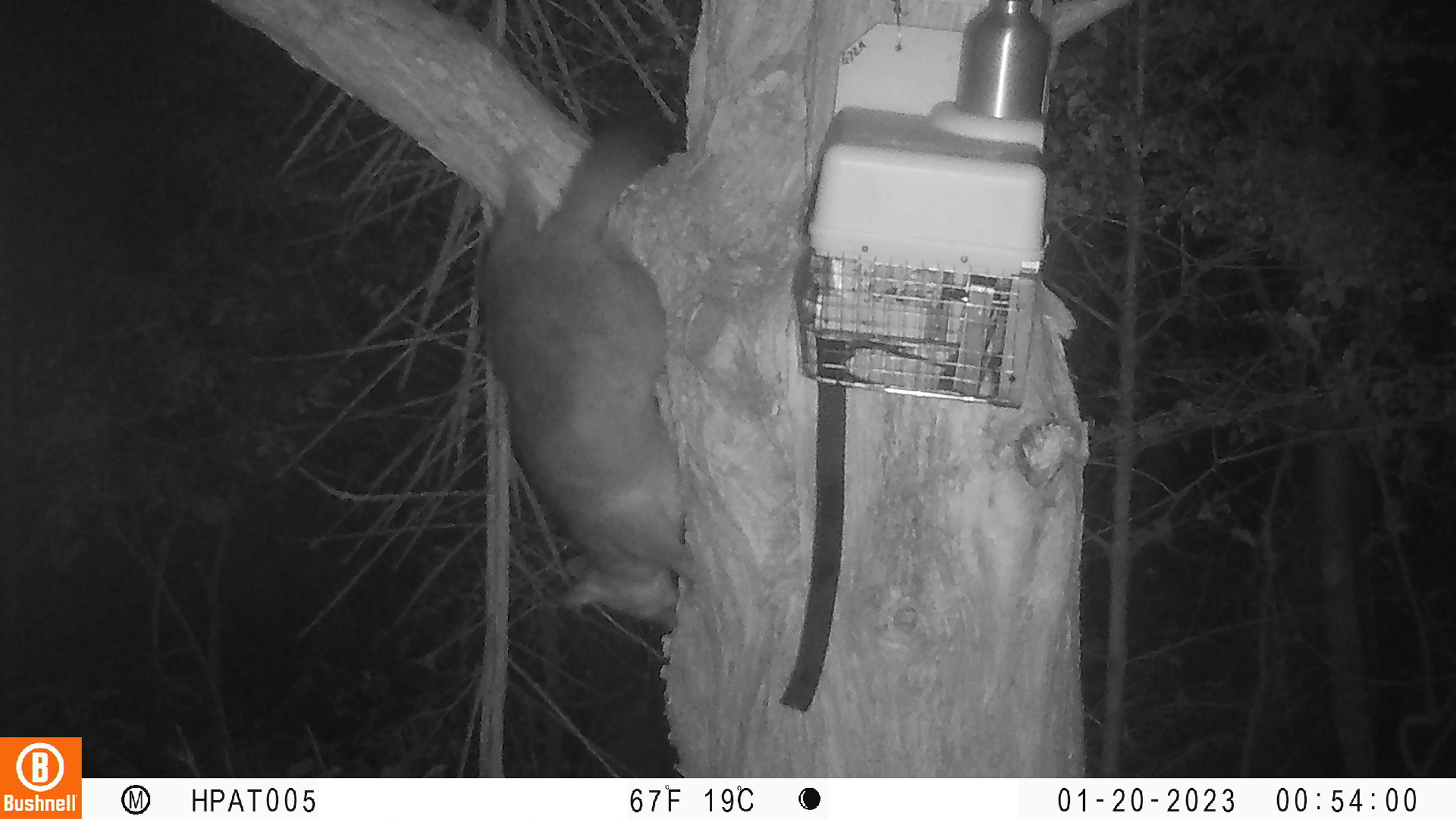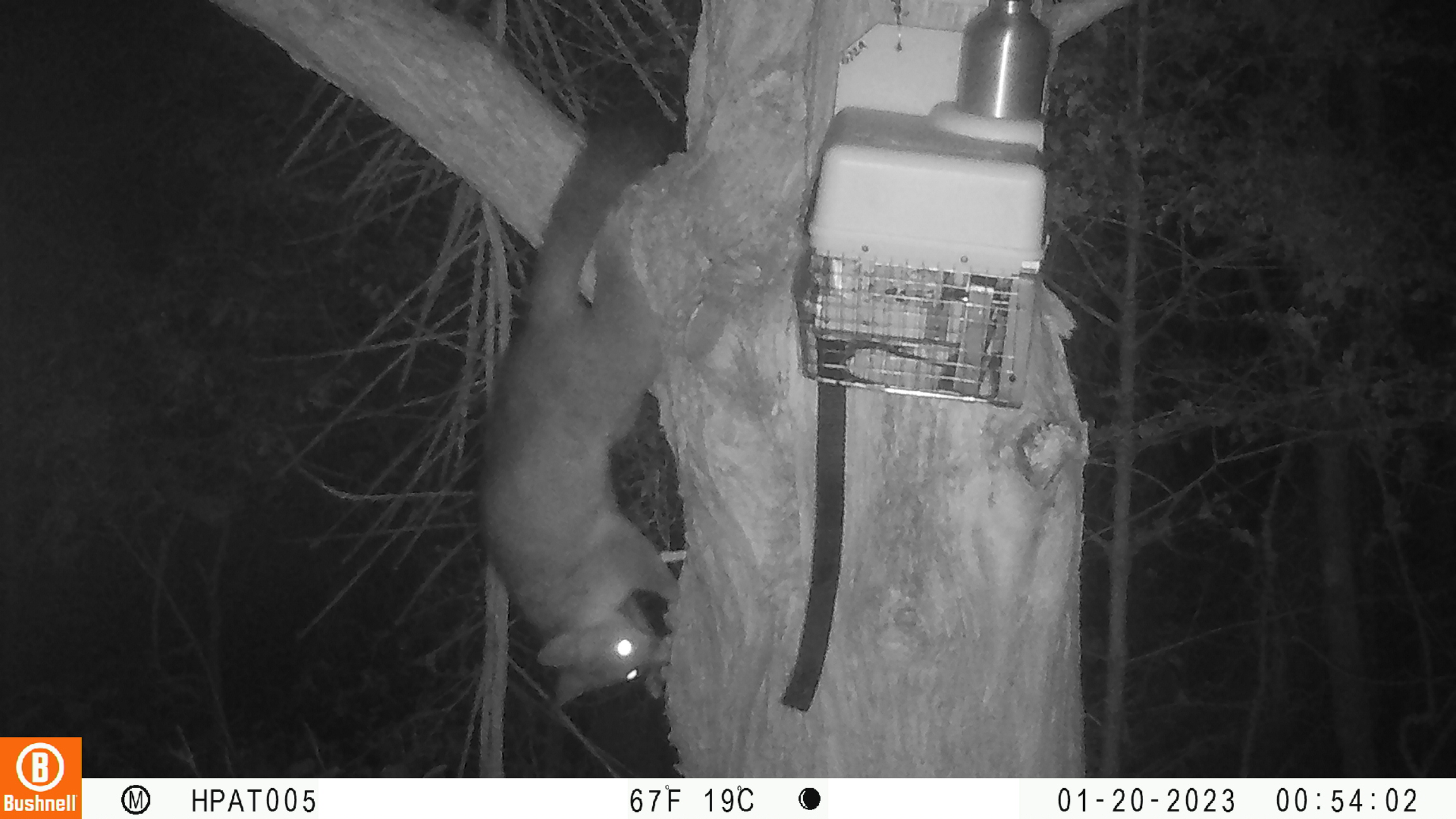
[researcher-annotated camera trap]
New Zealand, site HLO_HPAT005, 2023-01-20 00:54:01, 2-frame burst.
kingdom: Animalia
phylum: Chordata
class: Mammalia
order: Diprotodontia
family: Phalangeridae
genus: Trichosurus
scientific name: Trichosurus vulpecula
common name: common brushtail possum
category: possum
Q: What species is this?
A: Possum (common brushtail possum) (Trichosurus vulpecula).